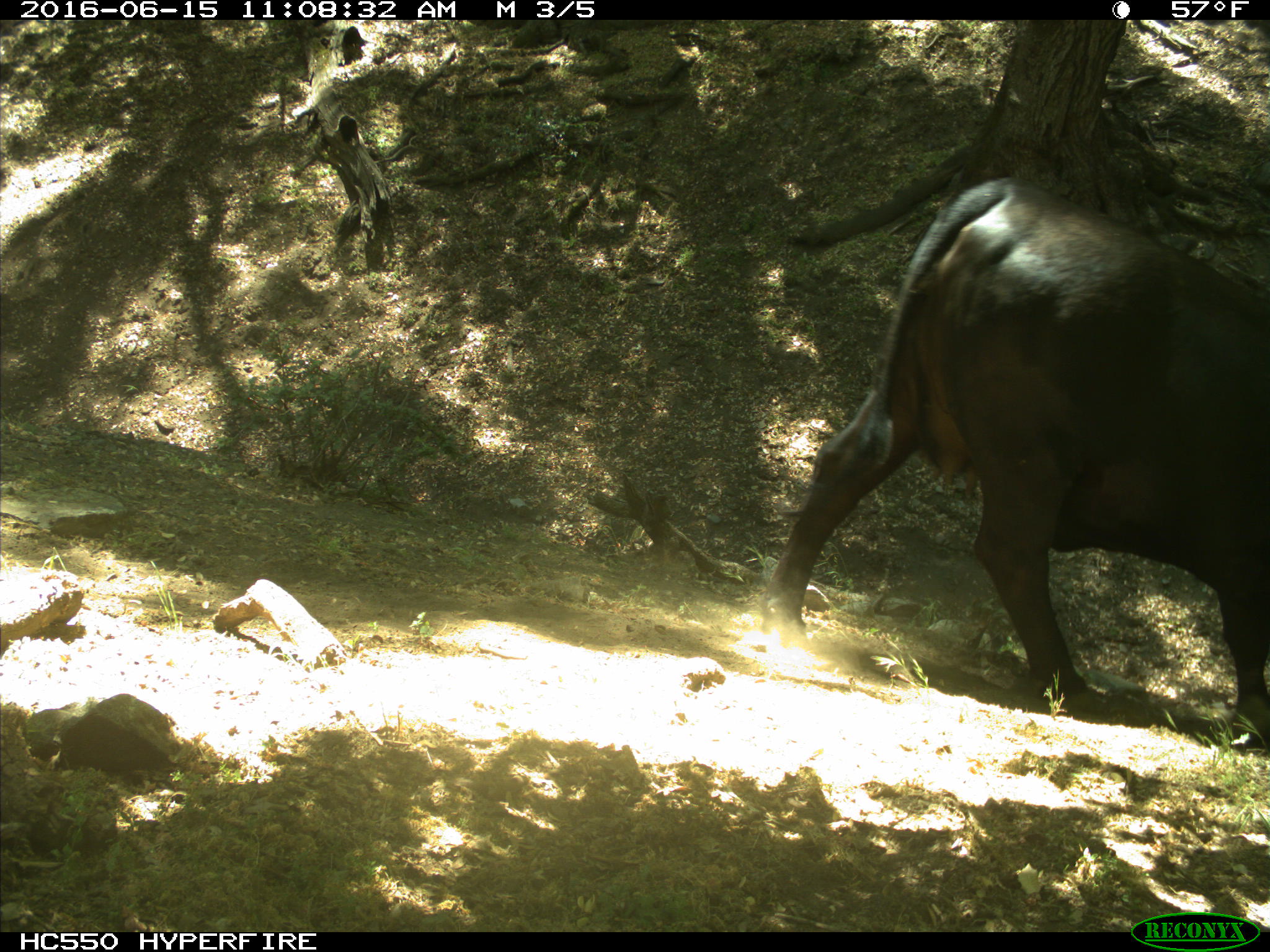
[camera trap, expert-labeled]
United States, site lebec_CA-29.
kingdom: Animalia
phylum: Chordata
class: Mammalia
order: Artiodactyla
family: Bovidae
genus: Bos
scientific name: Bos taurus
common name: domestic cow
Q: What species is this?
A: Bos taurus (domestic cow).